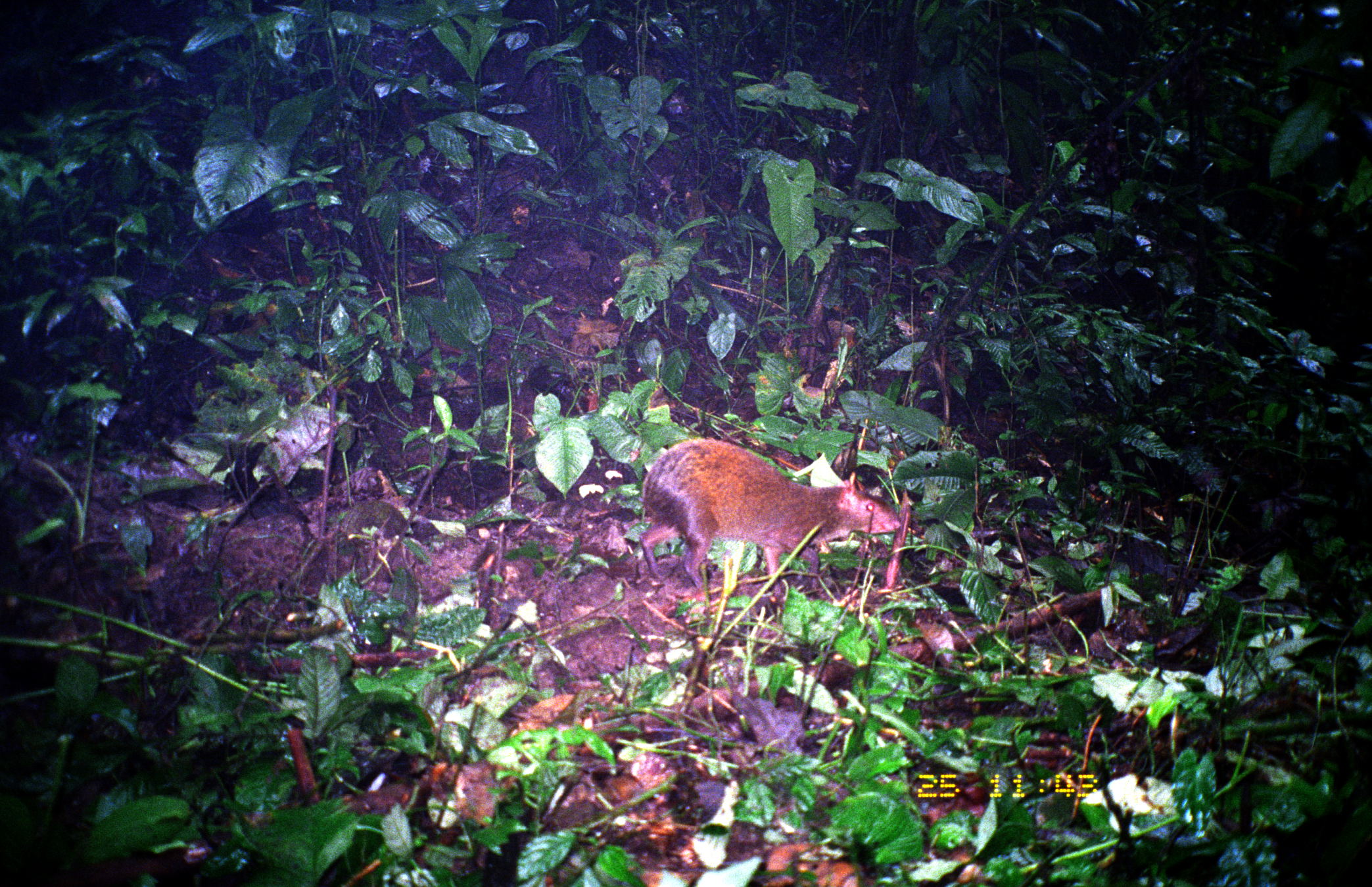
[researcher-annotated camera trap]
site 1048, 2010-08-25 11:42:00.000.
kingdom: Animalia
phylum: Chordata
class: Mammalia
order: Rodentia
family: Dasyproctidae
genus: Dasyprocta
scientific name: Dasyprocta punctata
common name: central american agouti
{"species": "Dasyprocta punctata (central american agouti)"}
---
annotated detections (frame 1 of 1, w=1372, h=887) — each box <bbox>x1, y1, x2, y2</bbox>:
dasyprocta punctata: <bbox>638, 436, 902, 604</bbox>